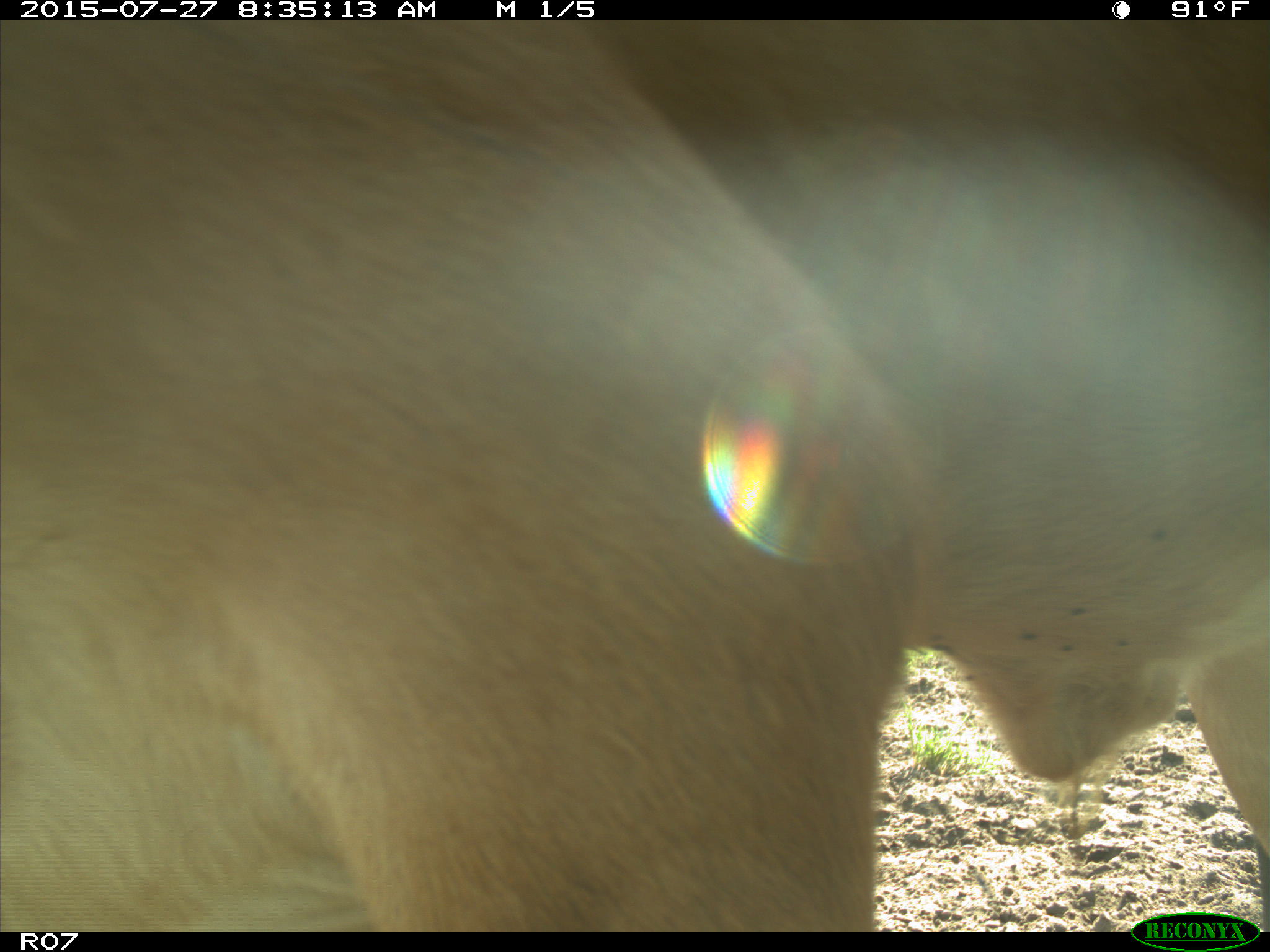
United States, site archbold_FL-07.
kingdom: Animalia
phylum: Chordata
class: Mammalia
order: Artiodactyla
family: Bovidae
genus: Bos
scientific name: Bos taurus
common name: domestic cow